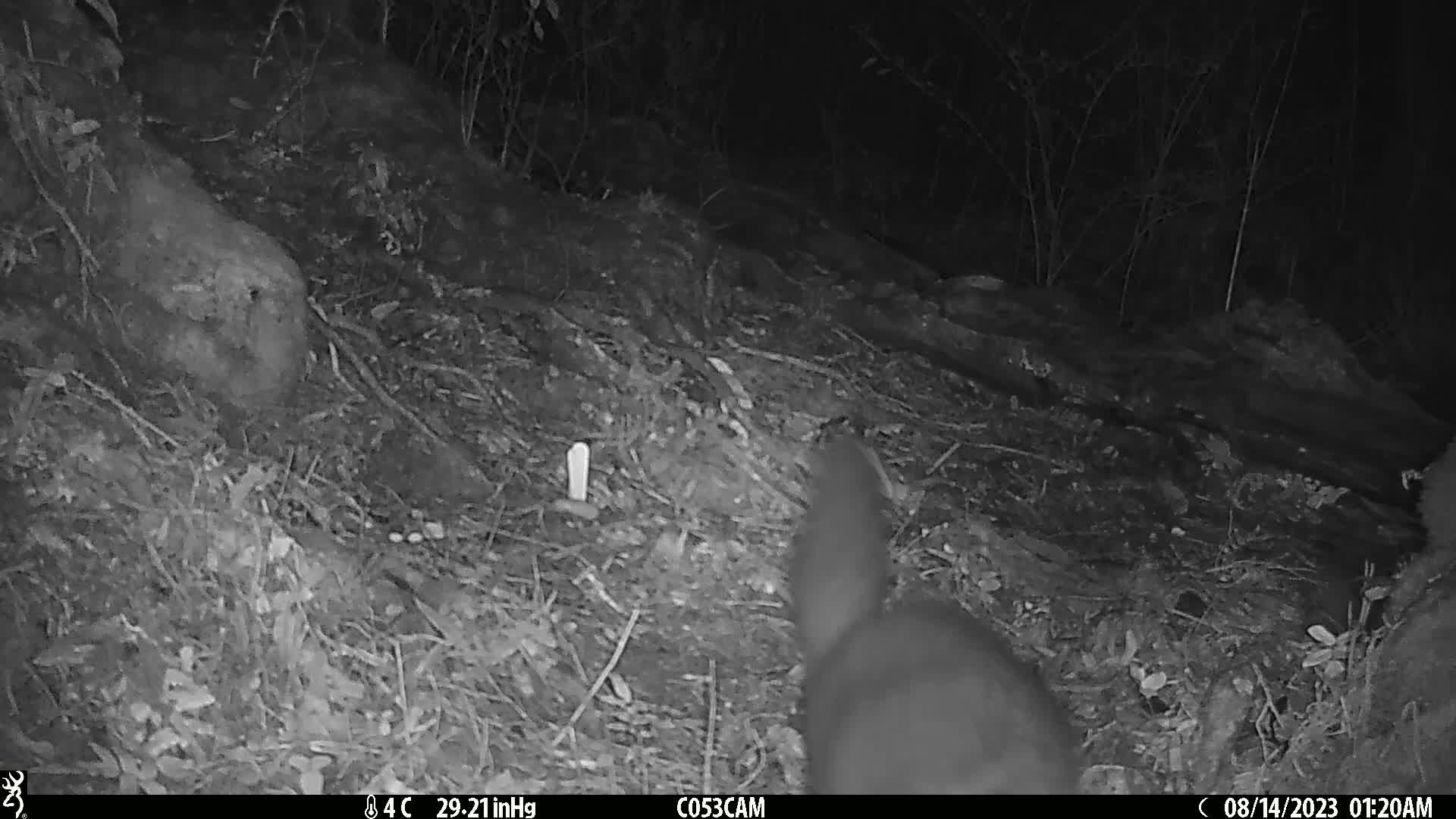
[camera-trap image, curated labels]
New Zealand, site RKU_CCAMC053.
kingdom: Animalia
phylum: Chordata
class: Mammalia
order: Diprotodontia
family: Phalangeridae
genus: Trichosurus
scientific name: Trichosurus vulpecula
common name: common brushtail possum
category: possum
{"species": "possum (common brushtail possum) (Trichosurus vulpecula)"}